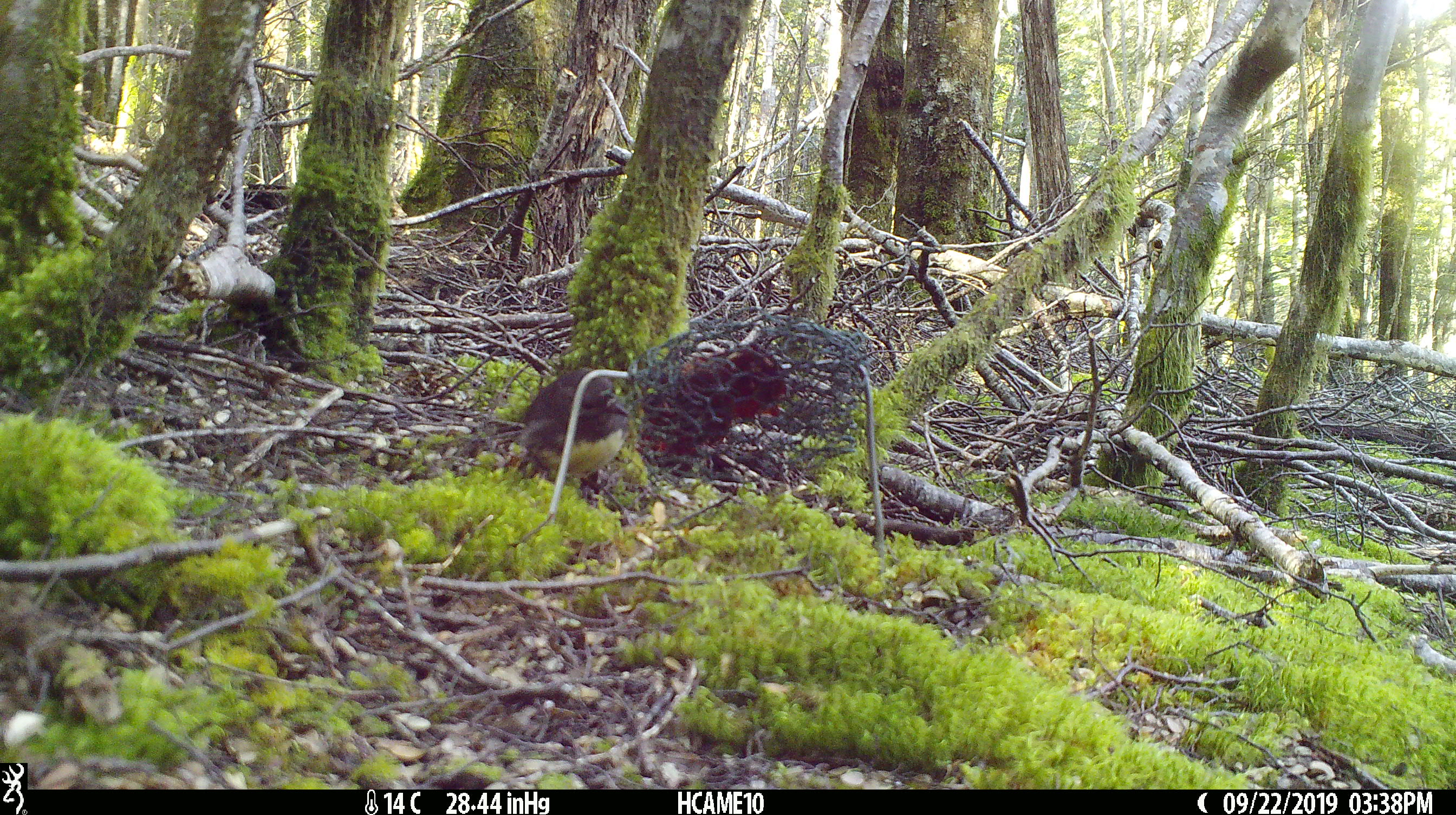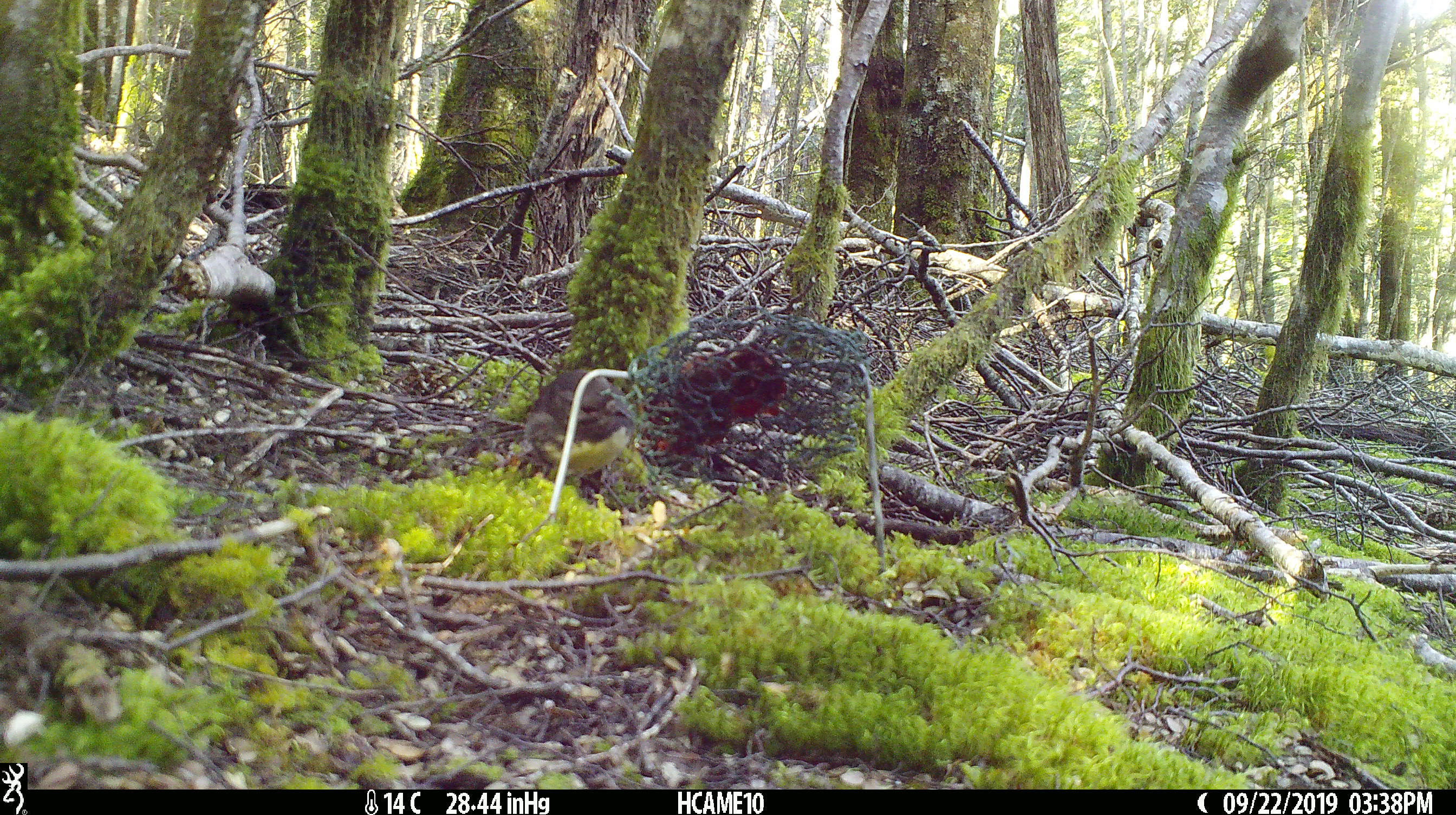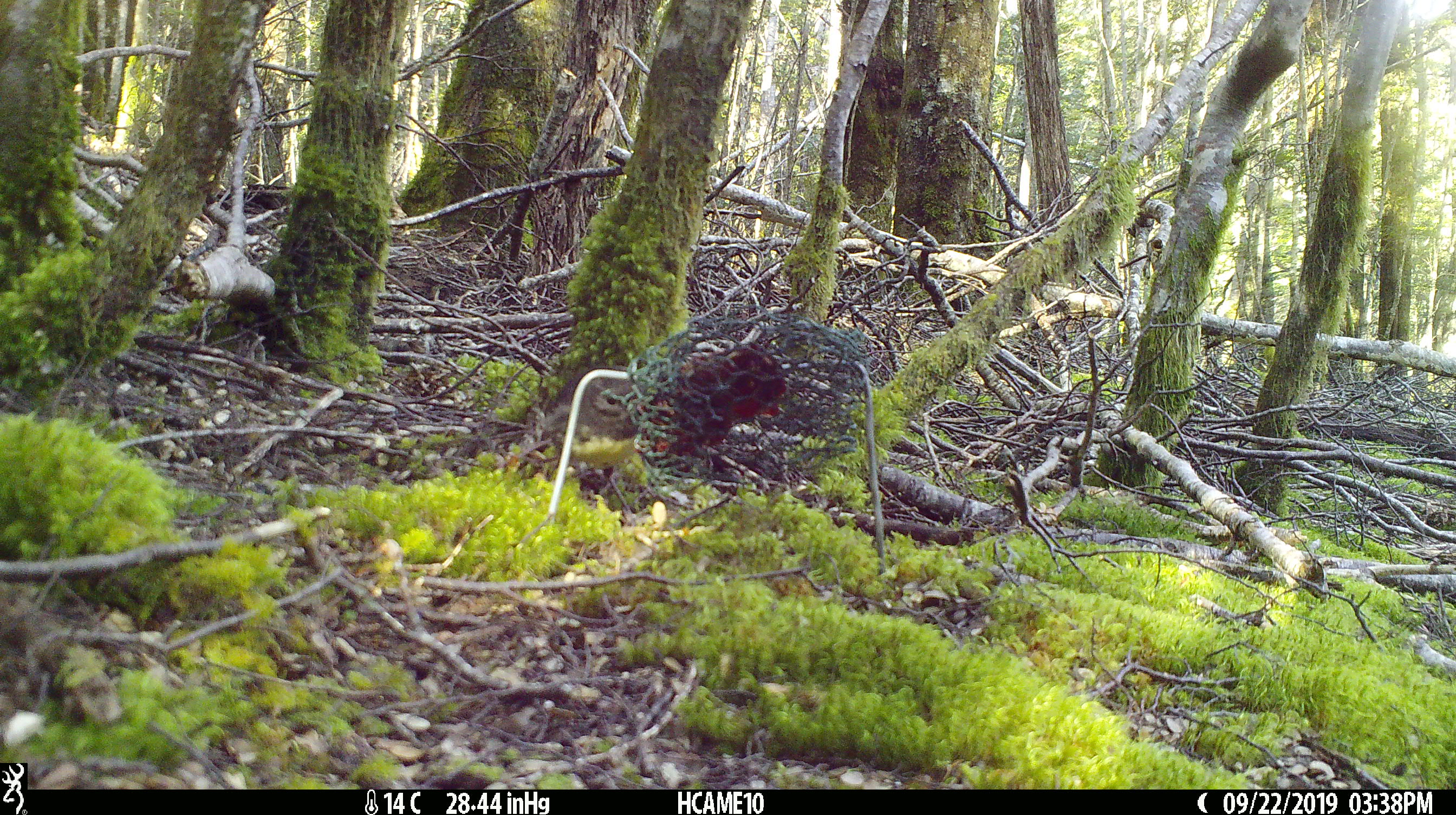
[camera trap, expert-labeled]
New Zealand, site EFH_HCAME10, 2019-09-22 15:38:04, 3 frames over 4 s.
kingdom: Animalia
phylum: Chordata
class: Aves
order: Passeriformes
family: Petroicidae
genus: Petroica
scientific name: Petroica australis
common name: new zealand robin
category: robin